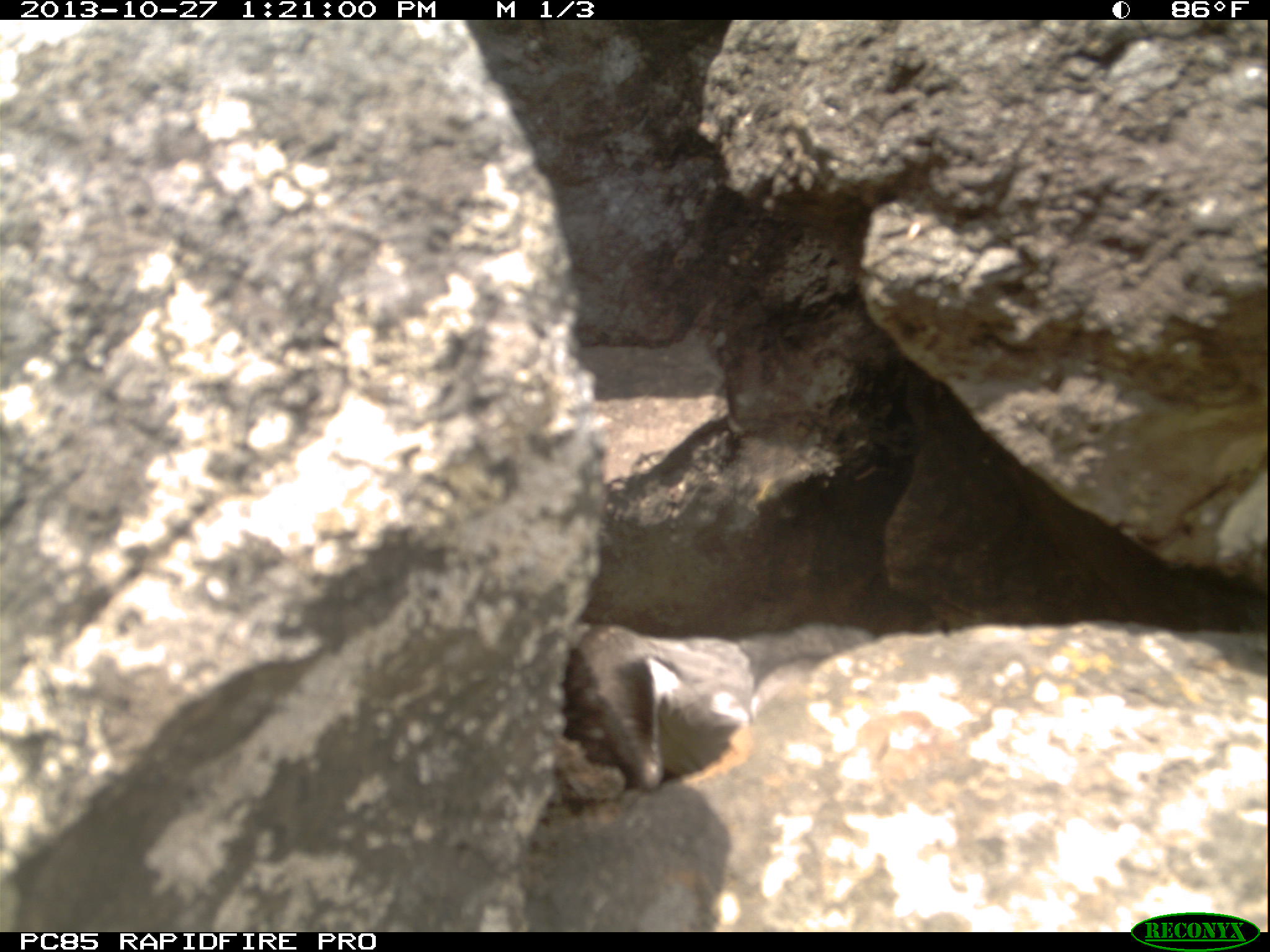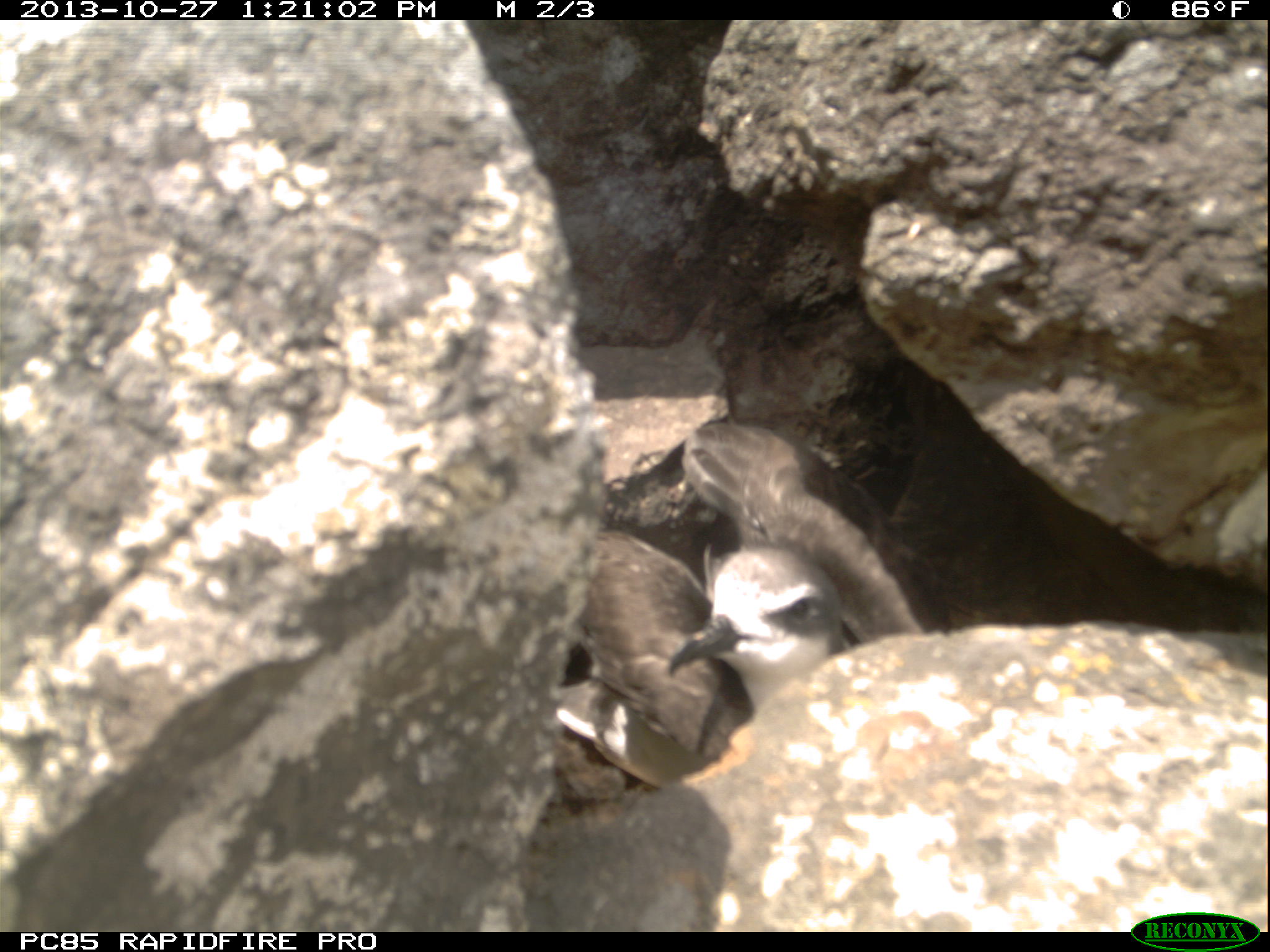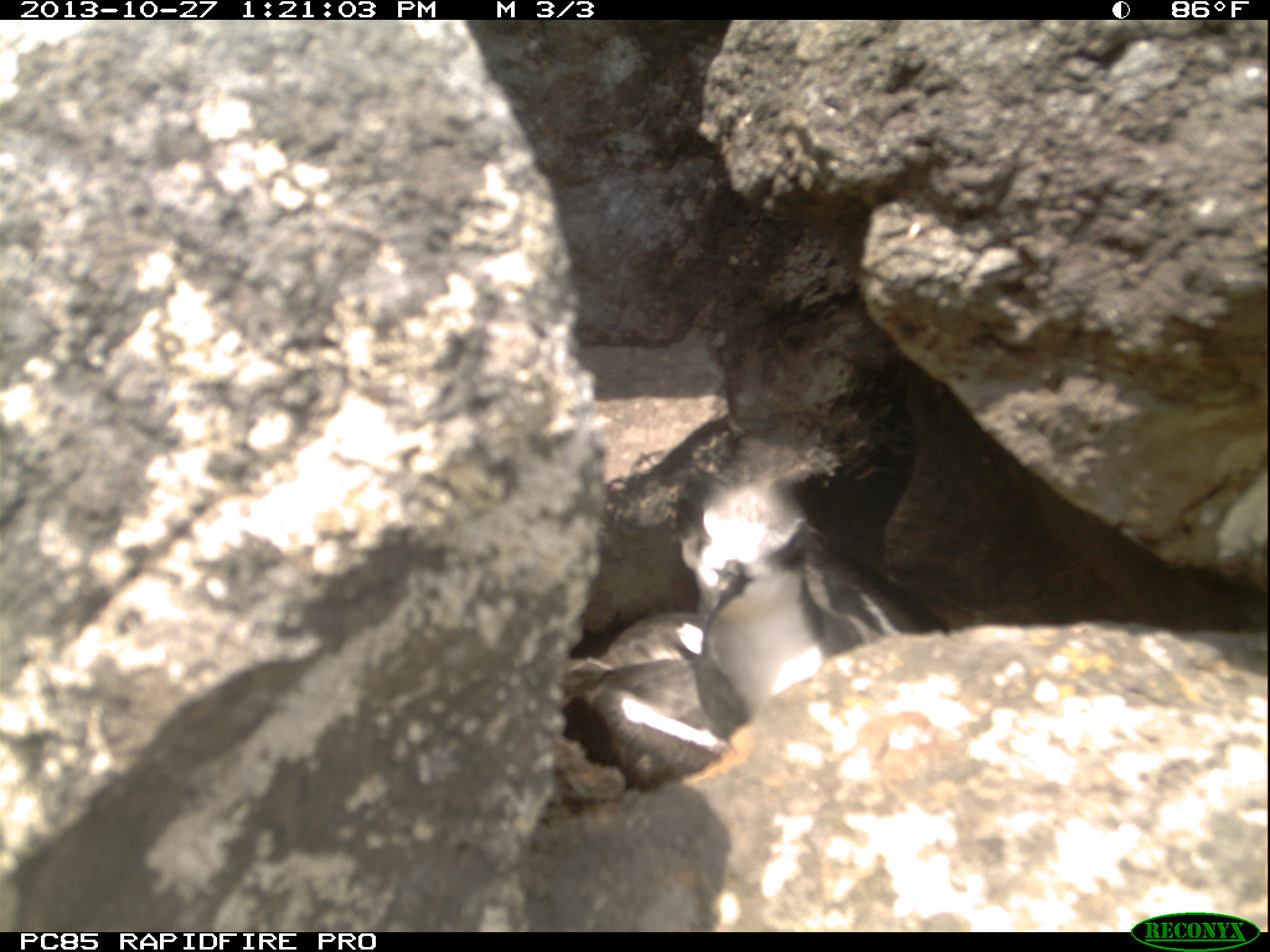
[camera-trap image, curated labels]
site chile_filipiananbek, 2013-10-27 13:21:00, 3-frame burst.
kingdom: Animalia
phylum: Chordata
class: Aves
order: Procellariiformes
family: Procellariidae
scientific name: Procellariidae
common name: petrel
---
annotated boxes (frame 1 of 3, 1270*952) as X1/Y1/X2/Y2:
petrel: 561/611/889/794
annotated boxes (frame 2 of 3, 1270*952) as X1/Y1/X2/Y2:
petrel: 563/415/952/798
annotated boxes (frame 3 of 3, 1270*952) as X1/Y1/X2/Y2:
petrel: 583/465/955/791